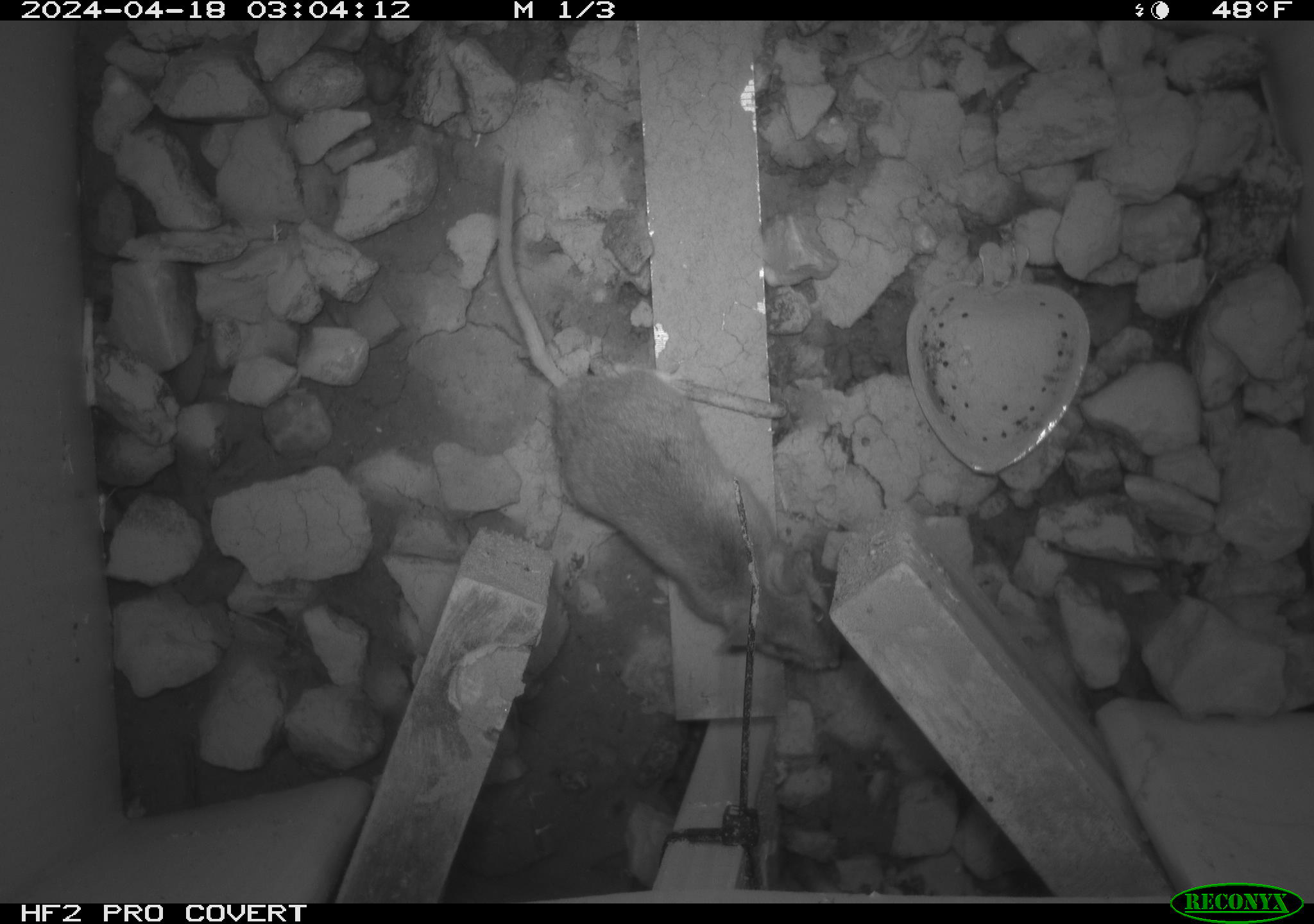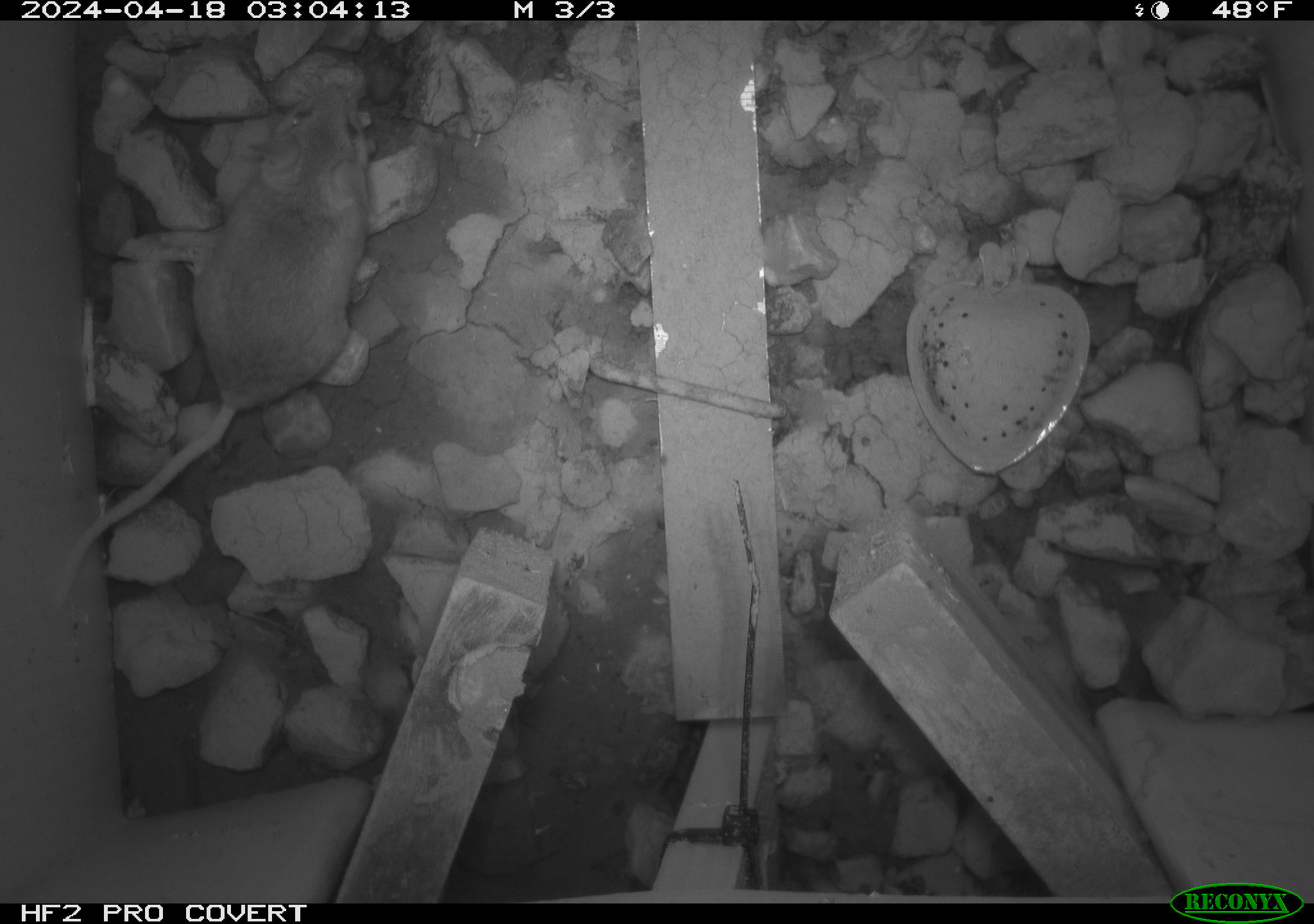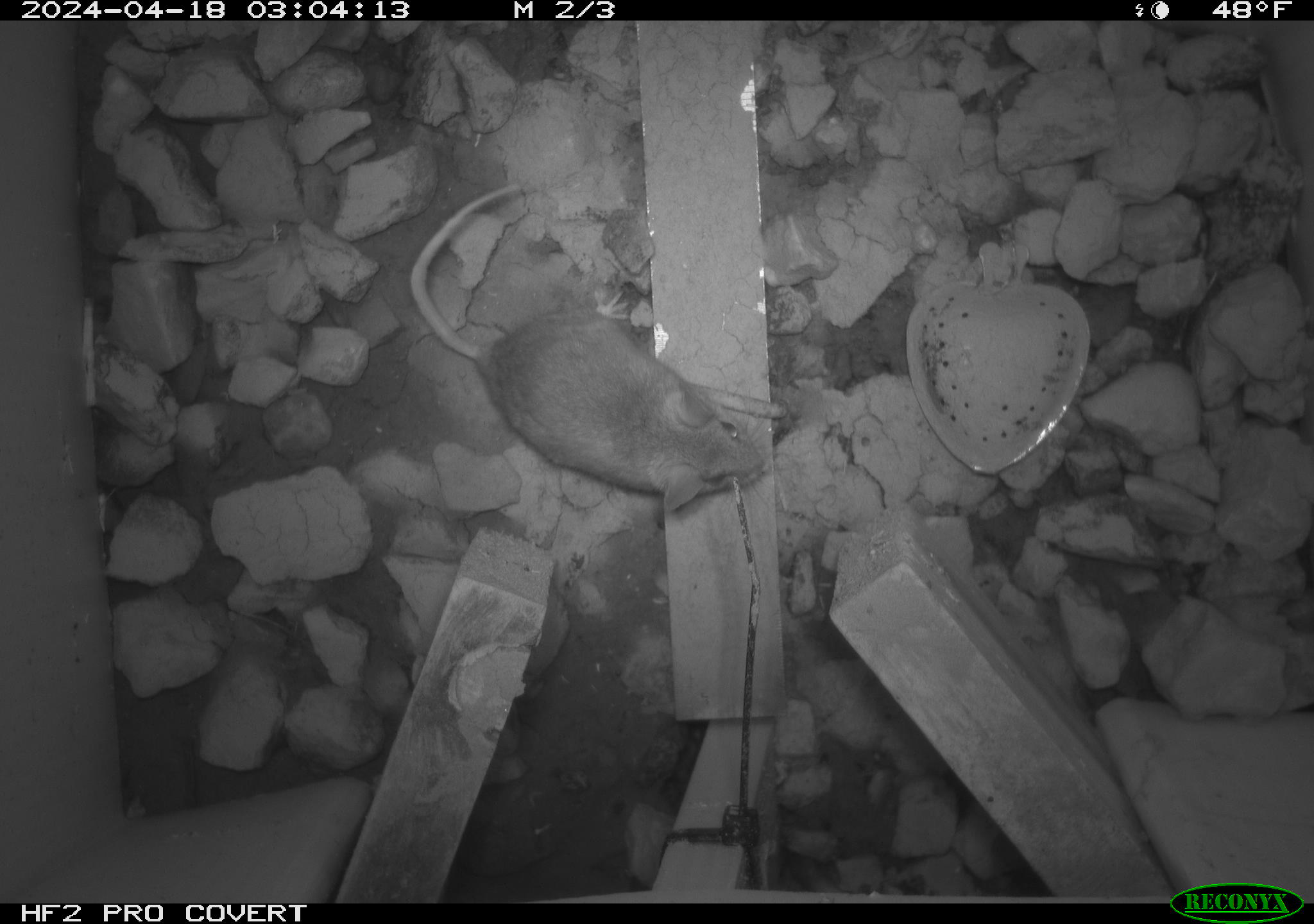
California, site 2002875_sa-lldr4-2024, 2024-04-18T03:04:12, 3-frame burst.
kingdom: Animalia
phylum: Chordata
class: Mammalia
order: Rodentia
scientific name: Rodentia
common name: rodent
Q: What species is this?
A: Rodent (Rodentia).